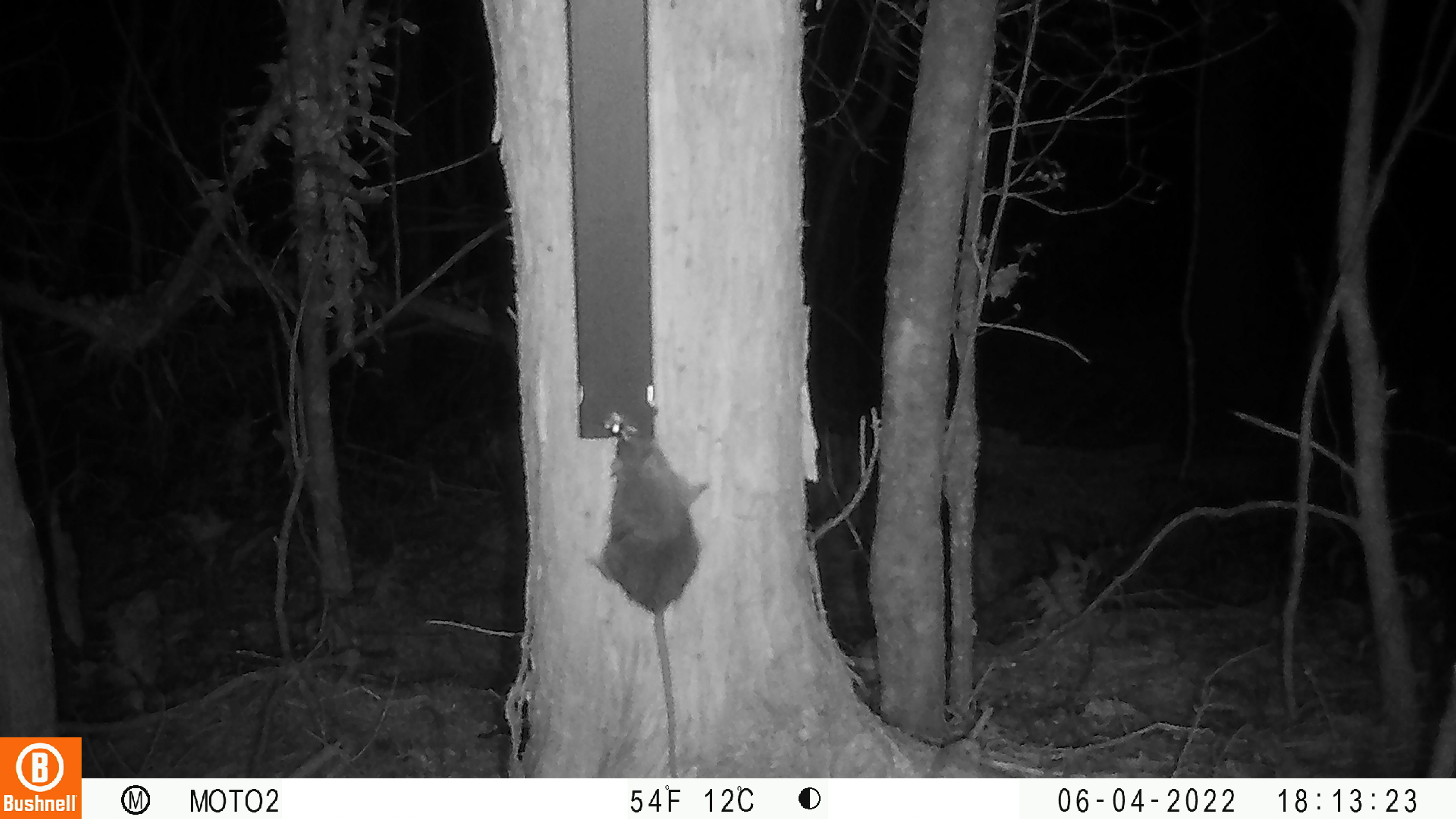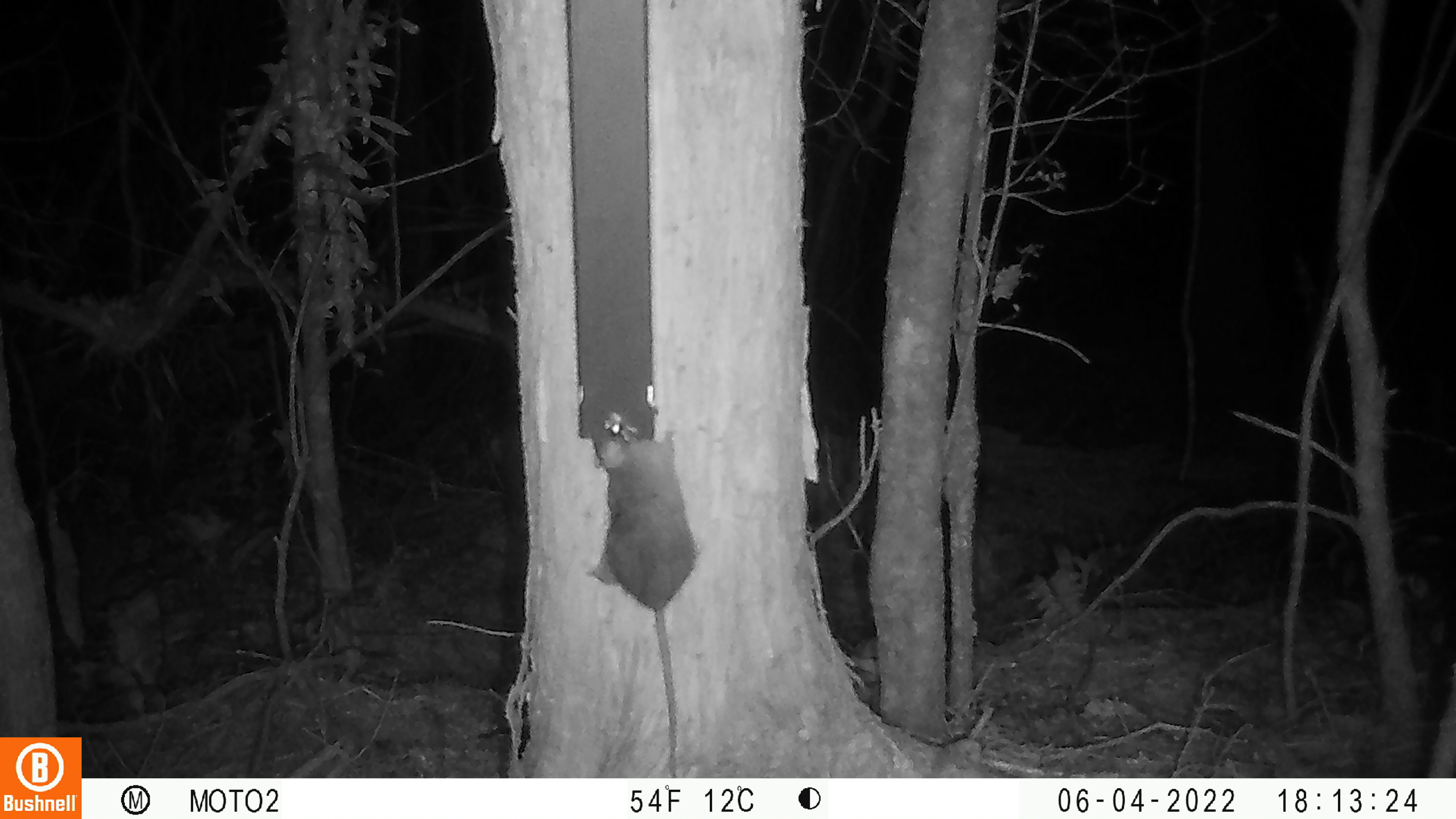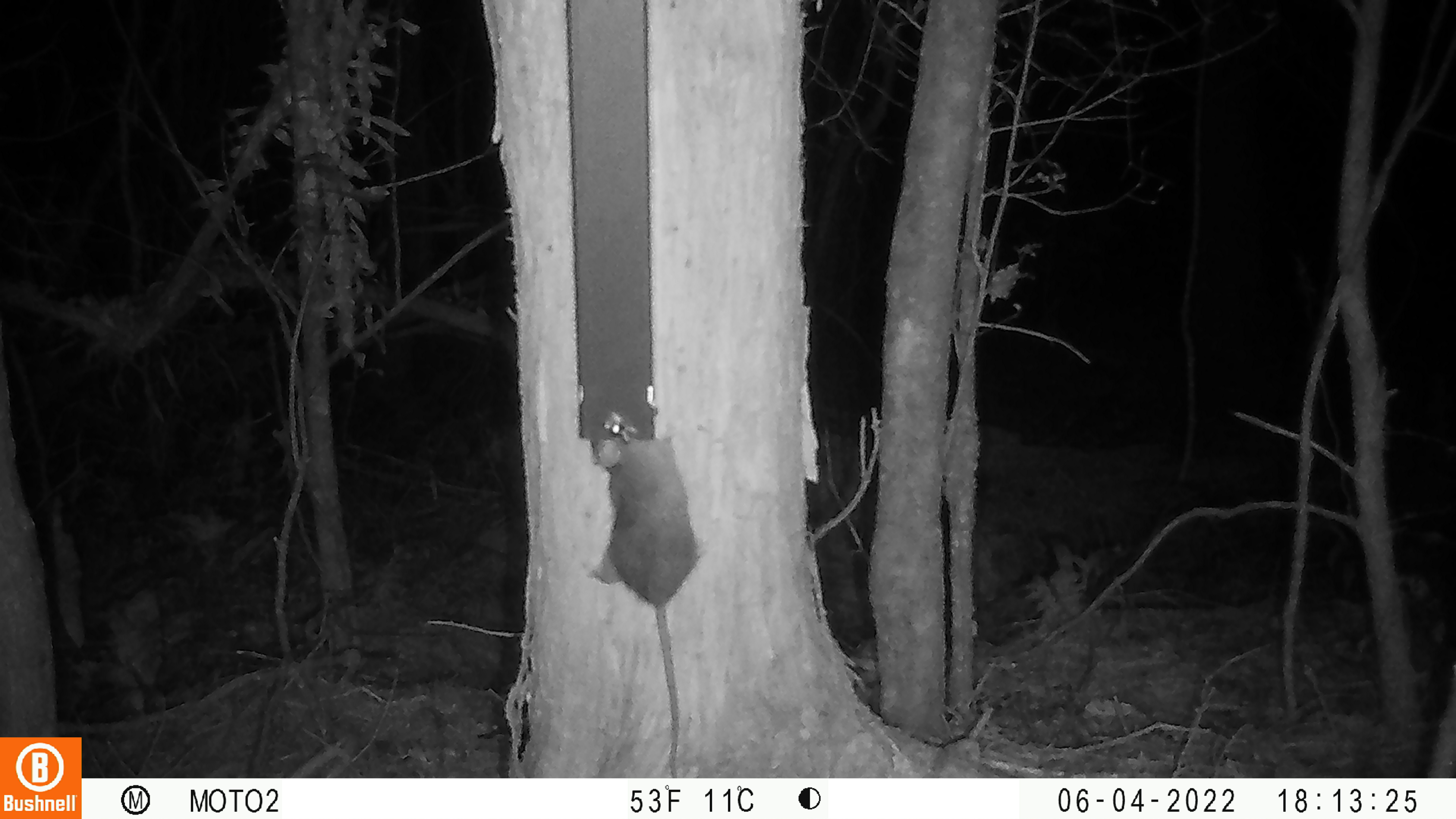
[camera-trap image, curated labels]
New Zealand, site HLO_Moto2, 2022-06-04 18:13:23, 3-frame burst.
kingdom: Animalia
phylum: Chordata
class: Mammalia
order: Rodentia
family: Muridae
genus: Rattus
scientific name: Rattus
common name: rat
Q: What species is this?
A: Rat (Rattus).